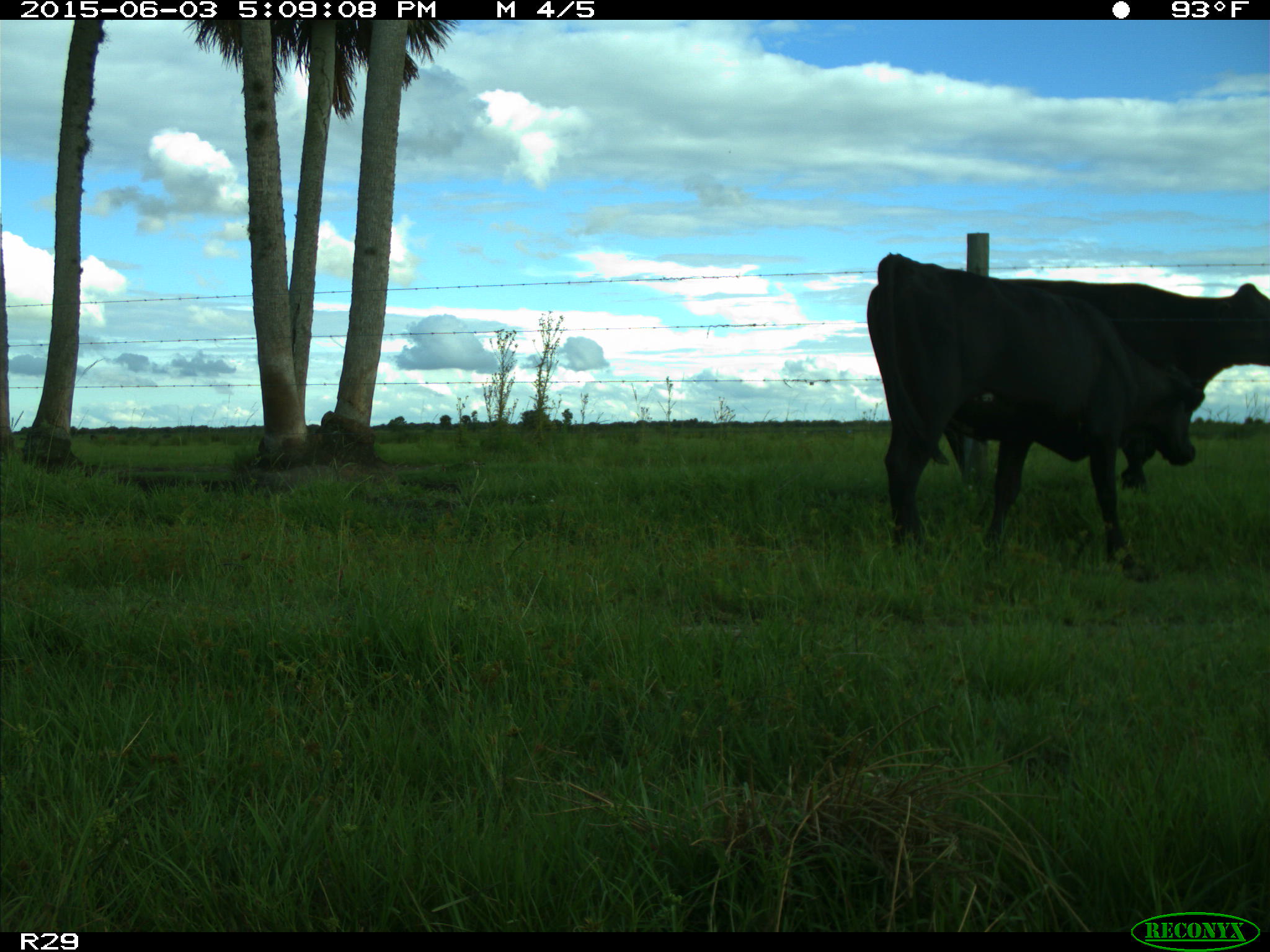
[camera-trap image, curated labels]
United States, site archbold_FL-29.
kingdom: Animalia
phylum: Chordata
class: Mammalia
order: Artiodactyla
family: Bovidae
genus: Bos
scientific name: Bos taurus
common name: domestic cow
Bos taurus (domestic cow).